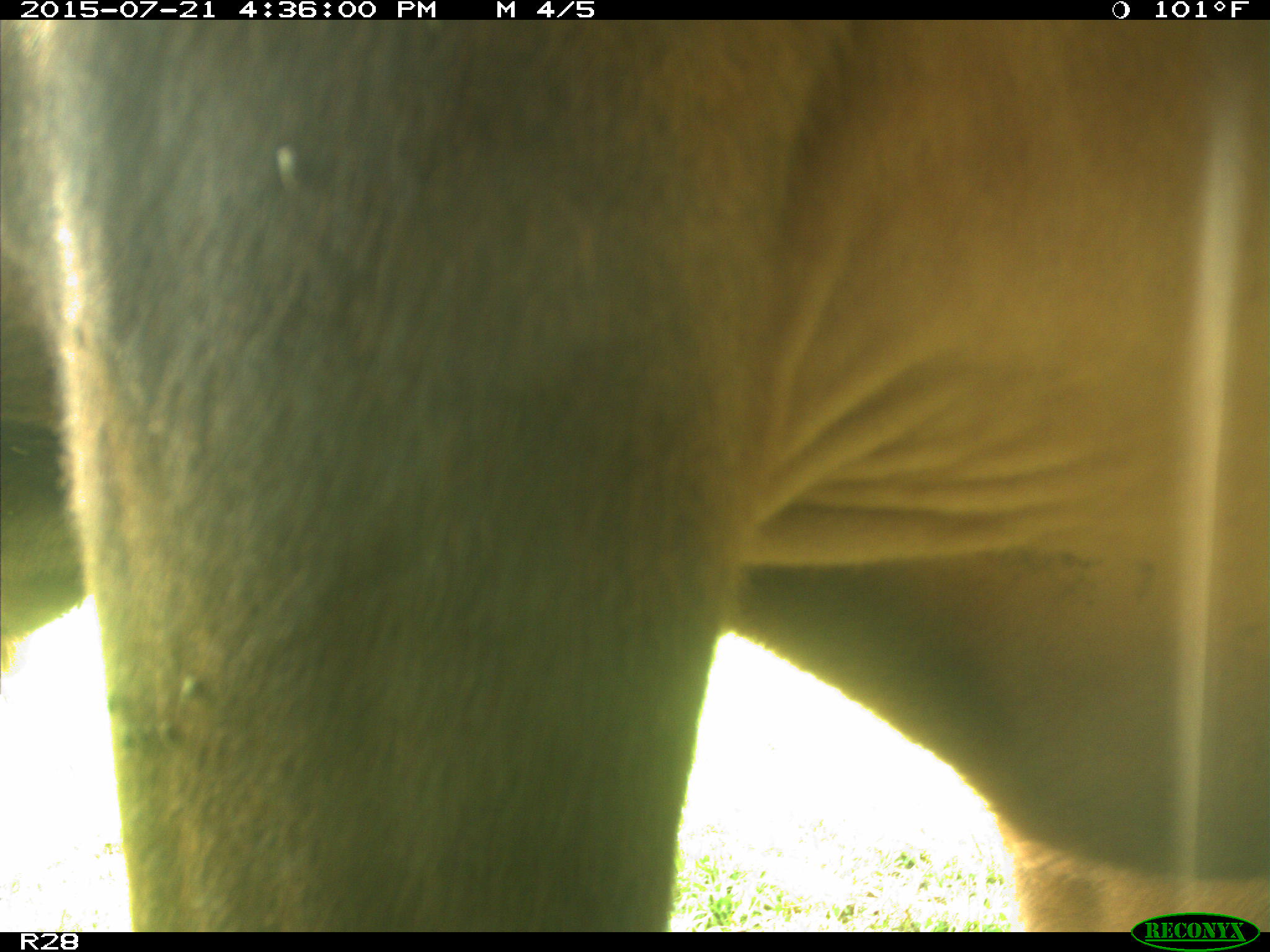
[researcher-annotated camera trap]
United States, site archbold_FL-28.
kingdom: Animalia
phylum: Chordata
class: Mammalia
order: Artiodactyla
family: Bovidae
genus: Bos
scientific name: Bos taurus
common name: domestic cow